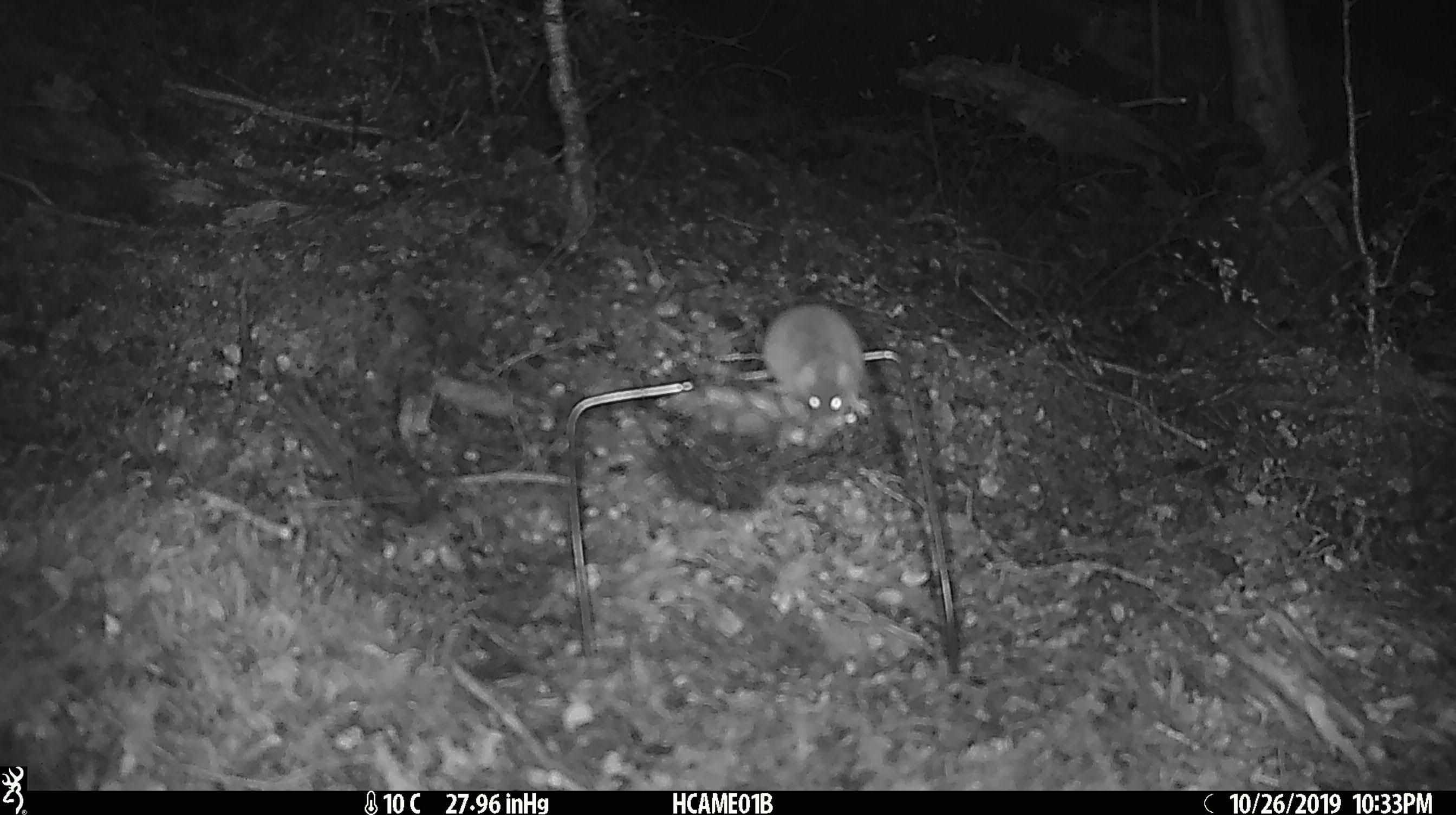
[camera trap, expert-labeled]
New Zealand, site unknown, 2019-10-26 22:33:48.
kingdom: Animalia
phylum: Chordata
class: Mammalia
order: Rodentia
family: Muridae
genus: Mus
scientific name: Mus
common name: mouse